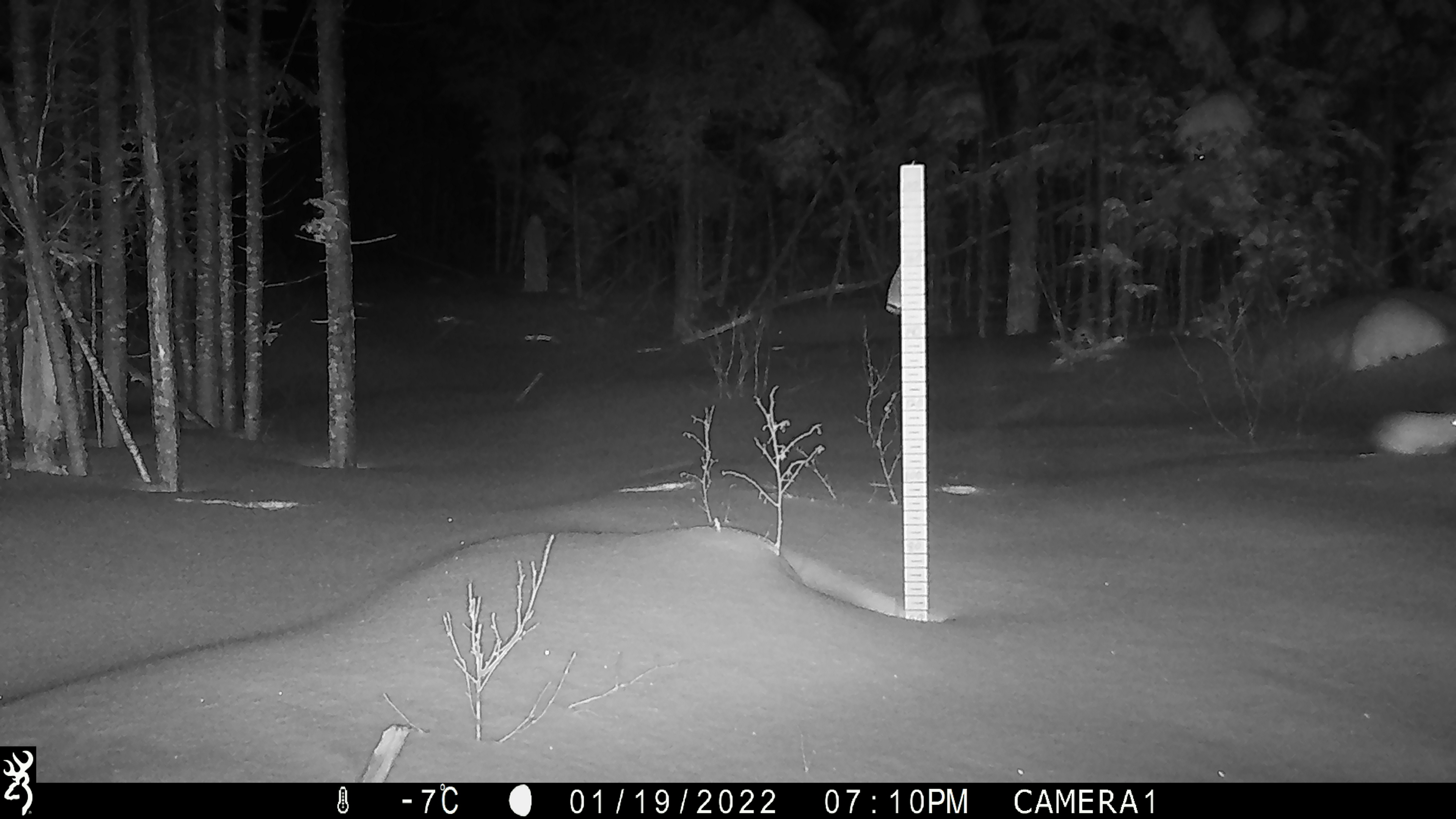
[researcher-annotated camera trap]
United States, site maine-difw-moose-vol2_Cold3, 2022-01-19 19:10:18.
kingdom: Animalia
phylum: Chordata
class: Mammalia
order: Lagomorpha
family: Leporidae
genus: Lepus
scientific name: Lepus americanus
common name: snowshoe hare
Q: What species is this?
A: Snowshoe hare (Lepus americanus).